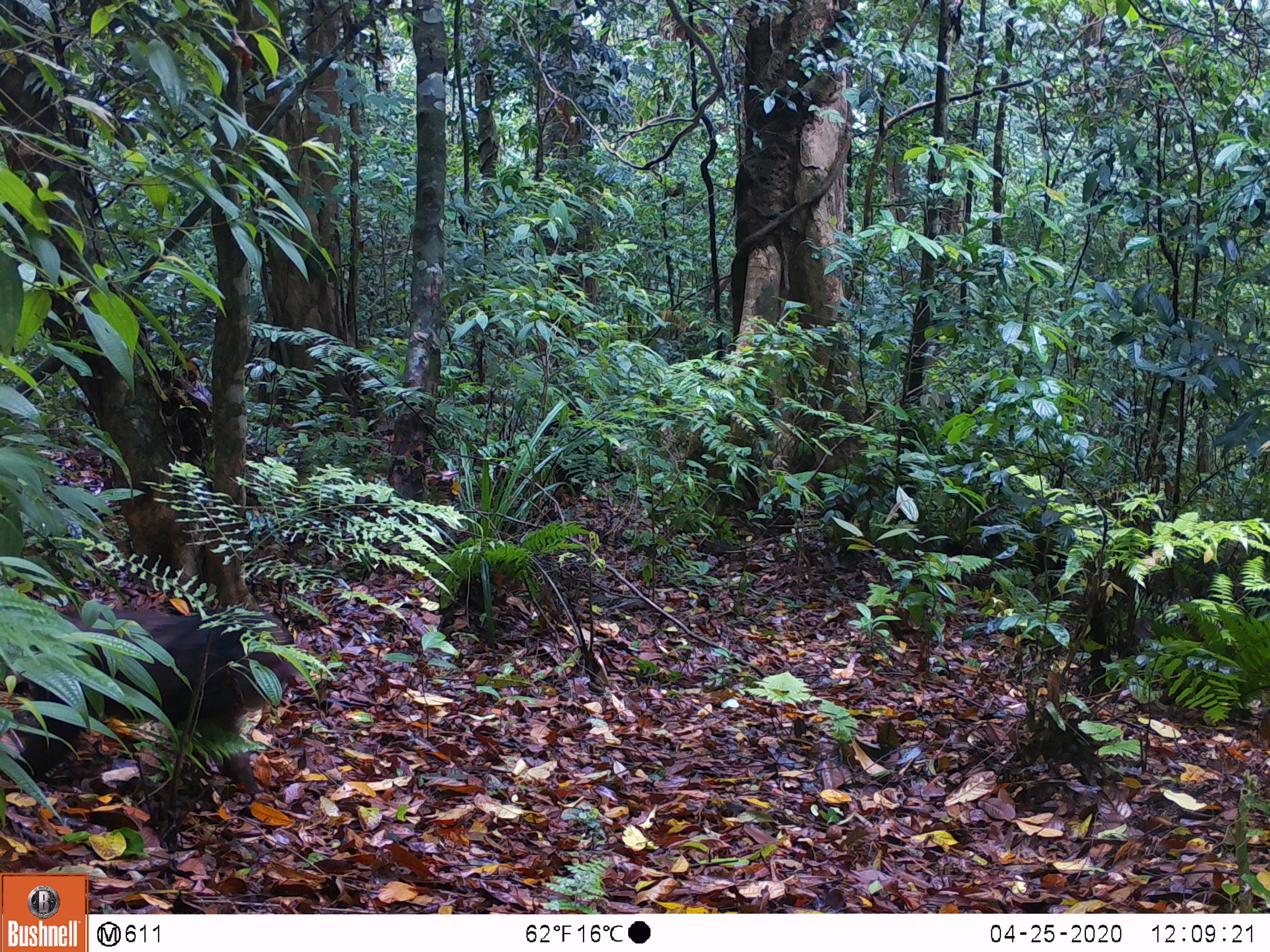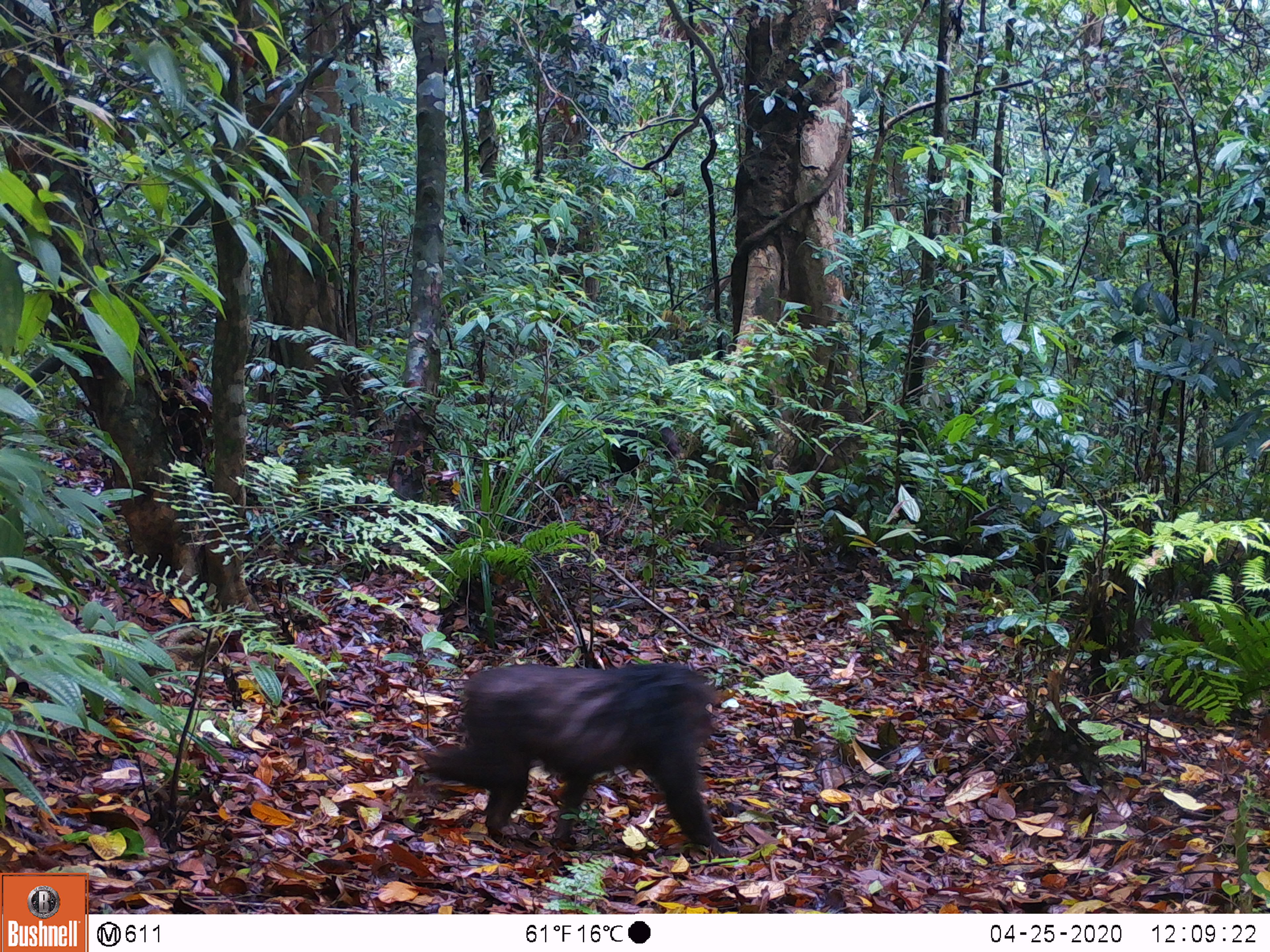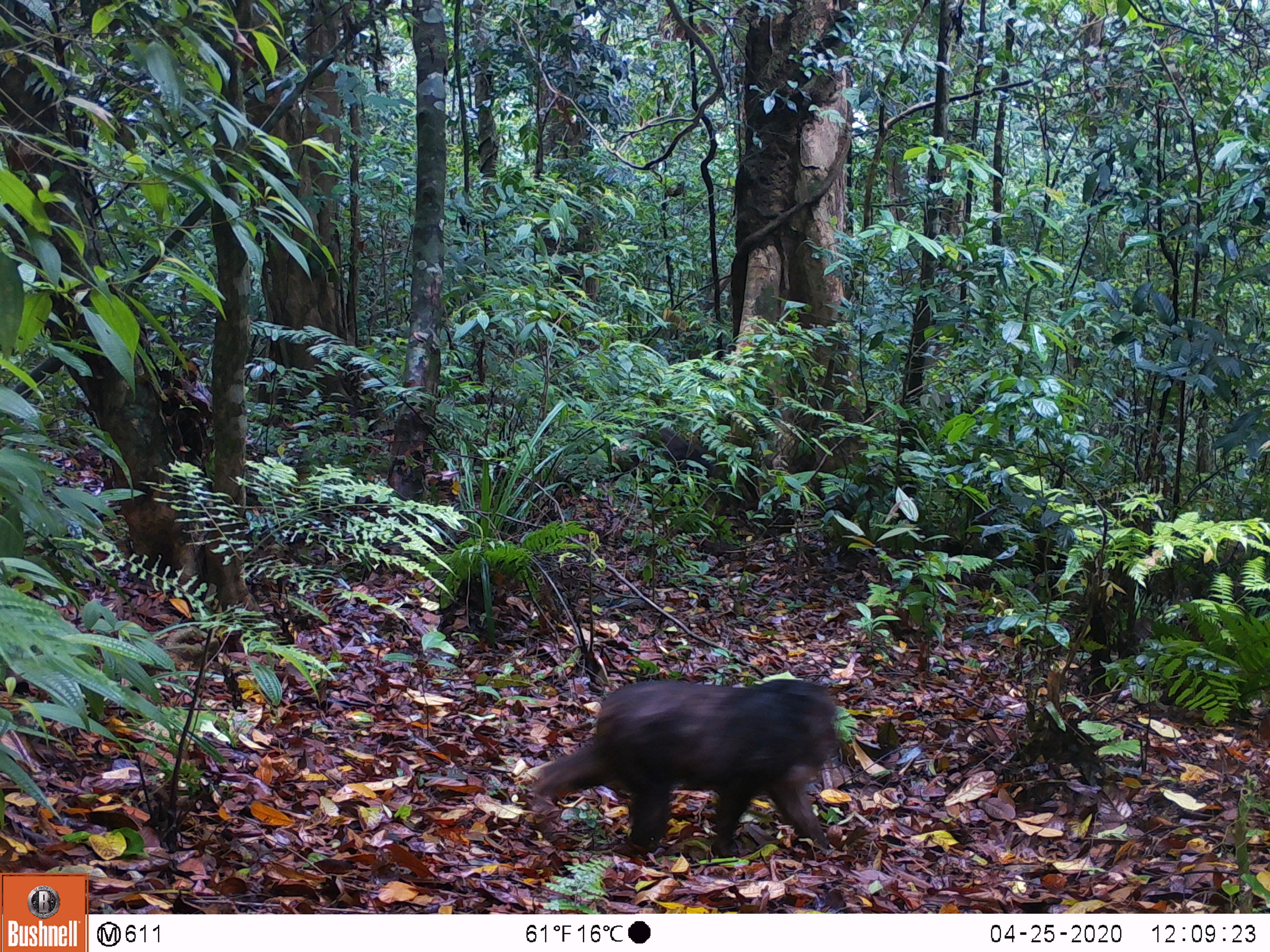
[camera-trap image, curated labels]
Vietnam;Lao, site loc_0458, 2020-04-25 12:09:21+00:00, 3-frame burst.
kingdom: Animalia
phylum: Chordata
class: Mammalia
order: Primates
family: Cercopithecidae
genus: Macaca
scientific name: Macaca arctoides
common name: stump-tailed macaque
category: stump tailed macaque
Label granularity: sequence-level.